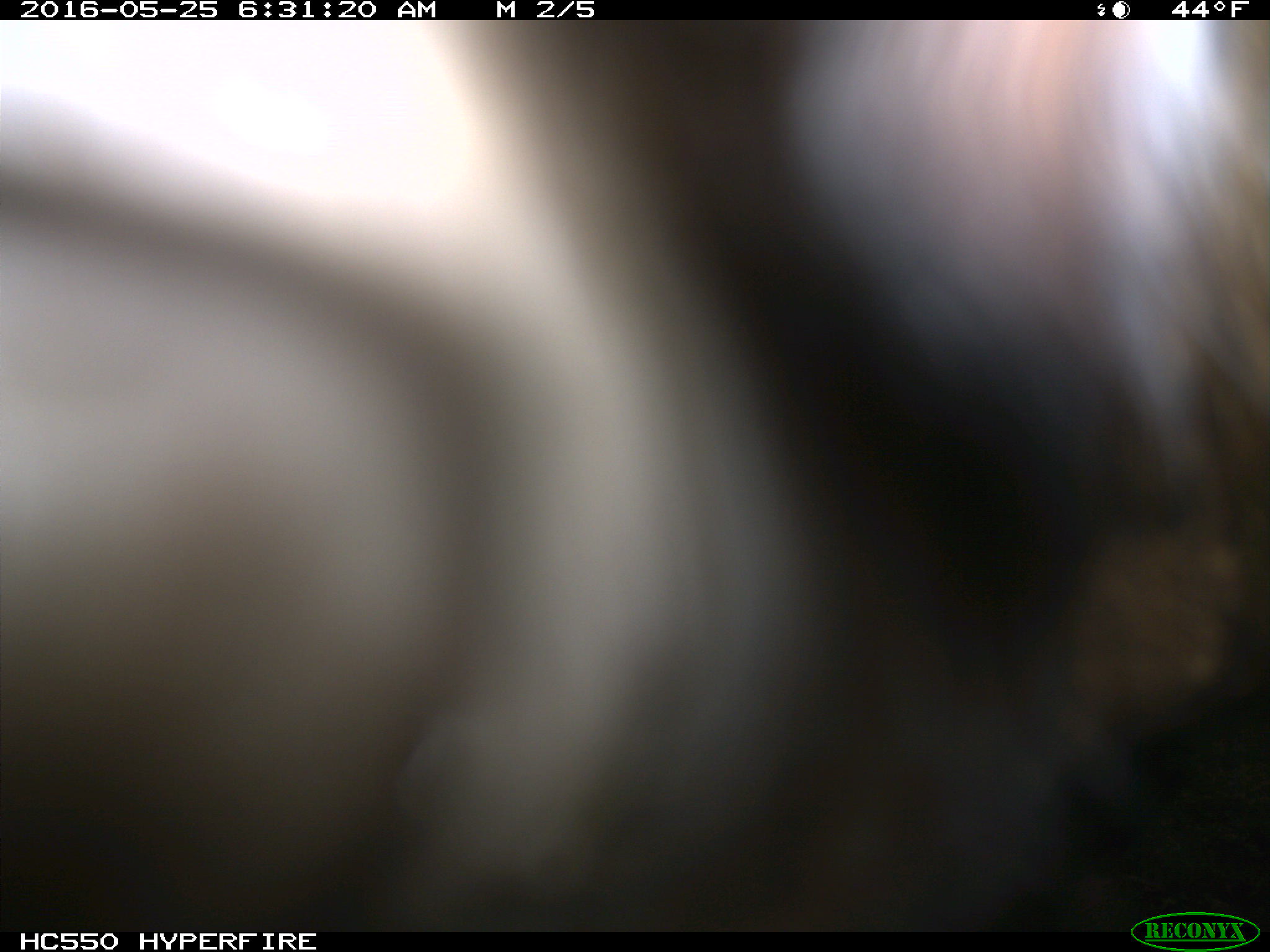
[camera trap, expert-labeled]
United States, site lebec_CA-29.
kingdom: Animalia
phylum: Chordata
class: Mammalia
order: Artiodactyla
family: Bovidae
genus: Bos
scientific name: Bos taurus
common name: domestic cow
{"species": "Bos taurus (domestic cow)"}